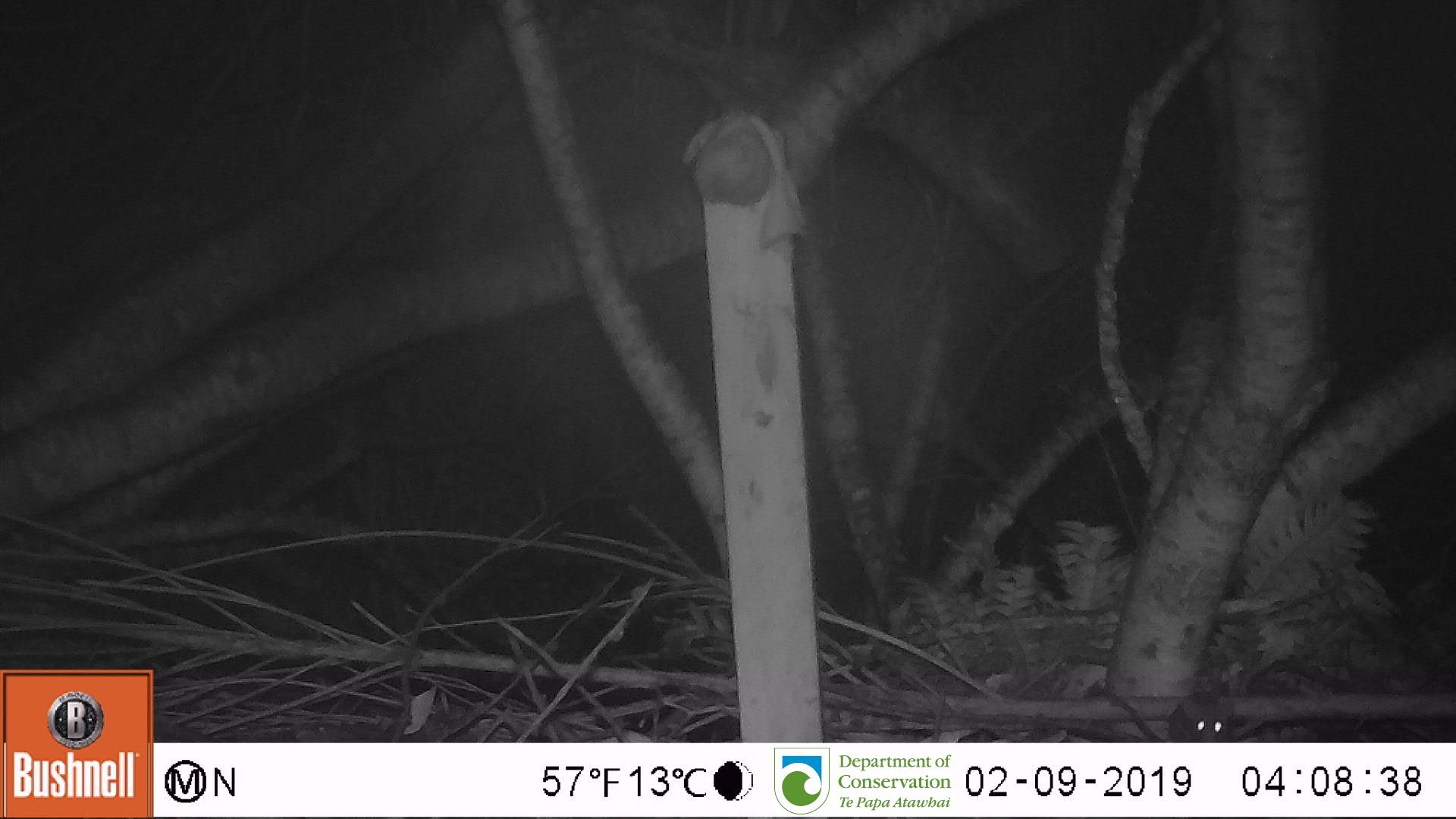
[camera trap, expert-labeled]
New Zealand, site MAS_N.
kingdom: Animalia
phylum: Chordata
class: Mammalia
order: Rodentia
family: Muridae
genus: Mus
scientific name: Mus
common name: mouse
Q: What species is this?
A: Mouse (Mus).